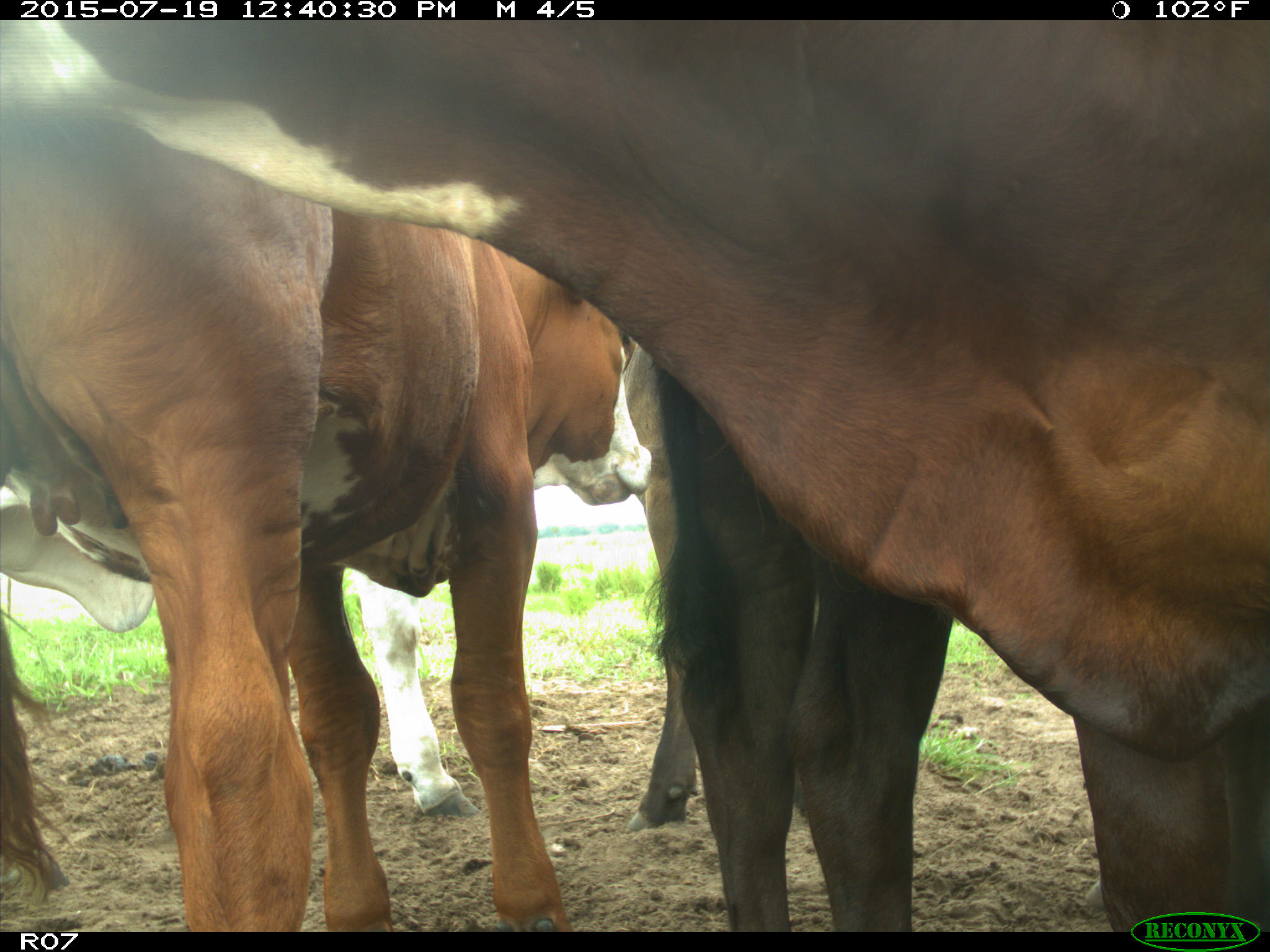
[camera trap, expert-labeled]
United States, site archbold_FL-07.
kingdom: Animalia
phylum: Chordata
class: Mammalia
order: Artiodactyla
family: Bovidae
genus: Bos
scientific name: Bos taurus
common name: domestic cow